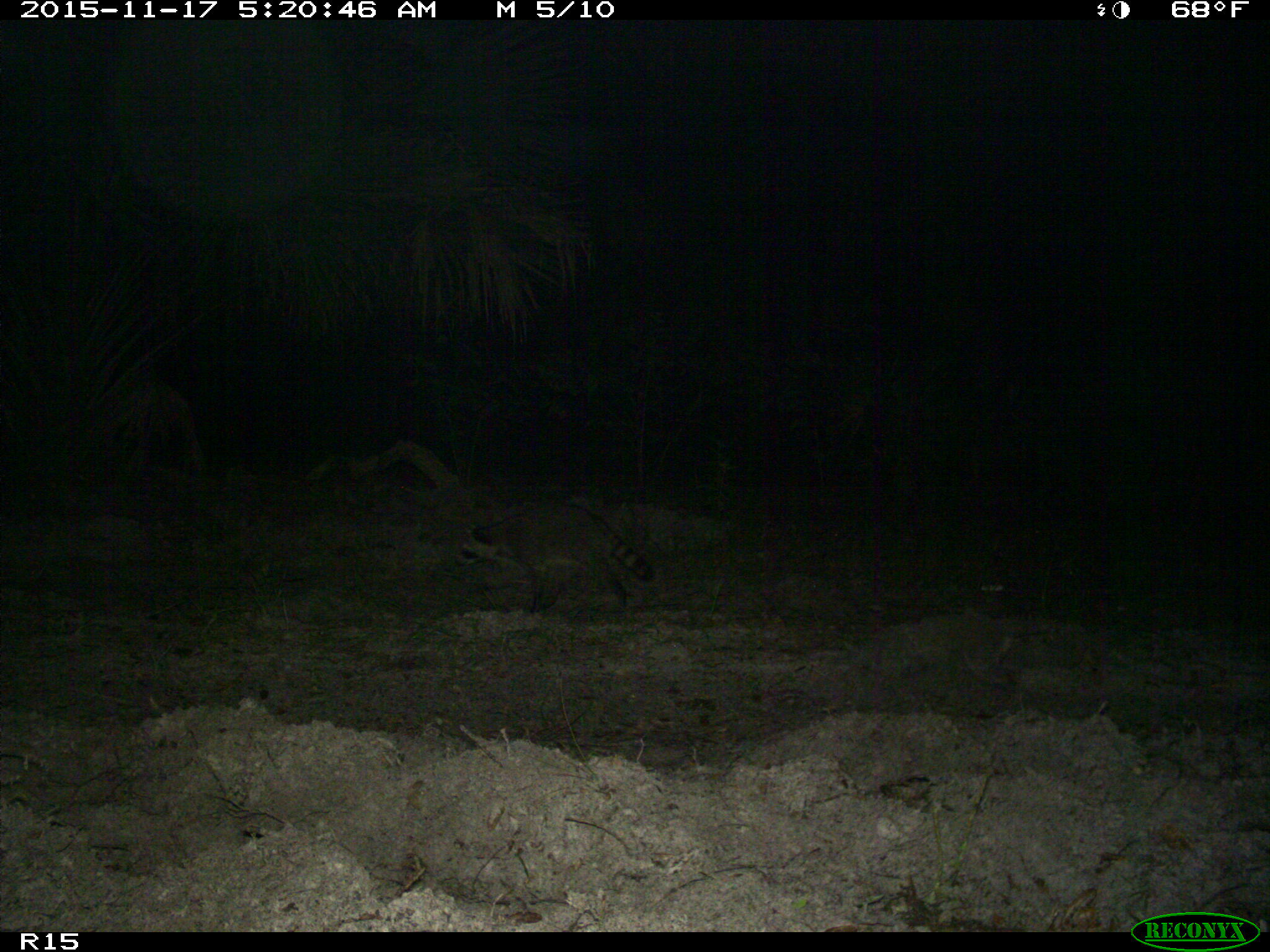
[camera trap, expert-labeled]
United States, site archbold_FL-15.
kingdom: Animalia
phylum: Chordata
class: Mammalia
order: Carnivora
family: Procyonidae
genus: Procyon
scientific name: Procyon lotor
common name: common raccoon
Procyon lotor (common raccoon).